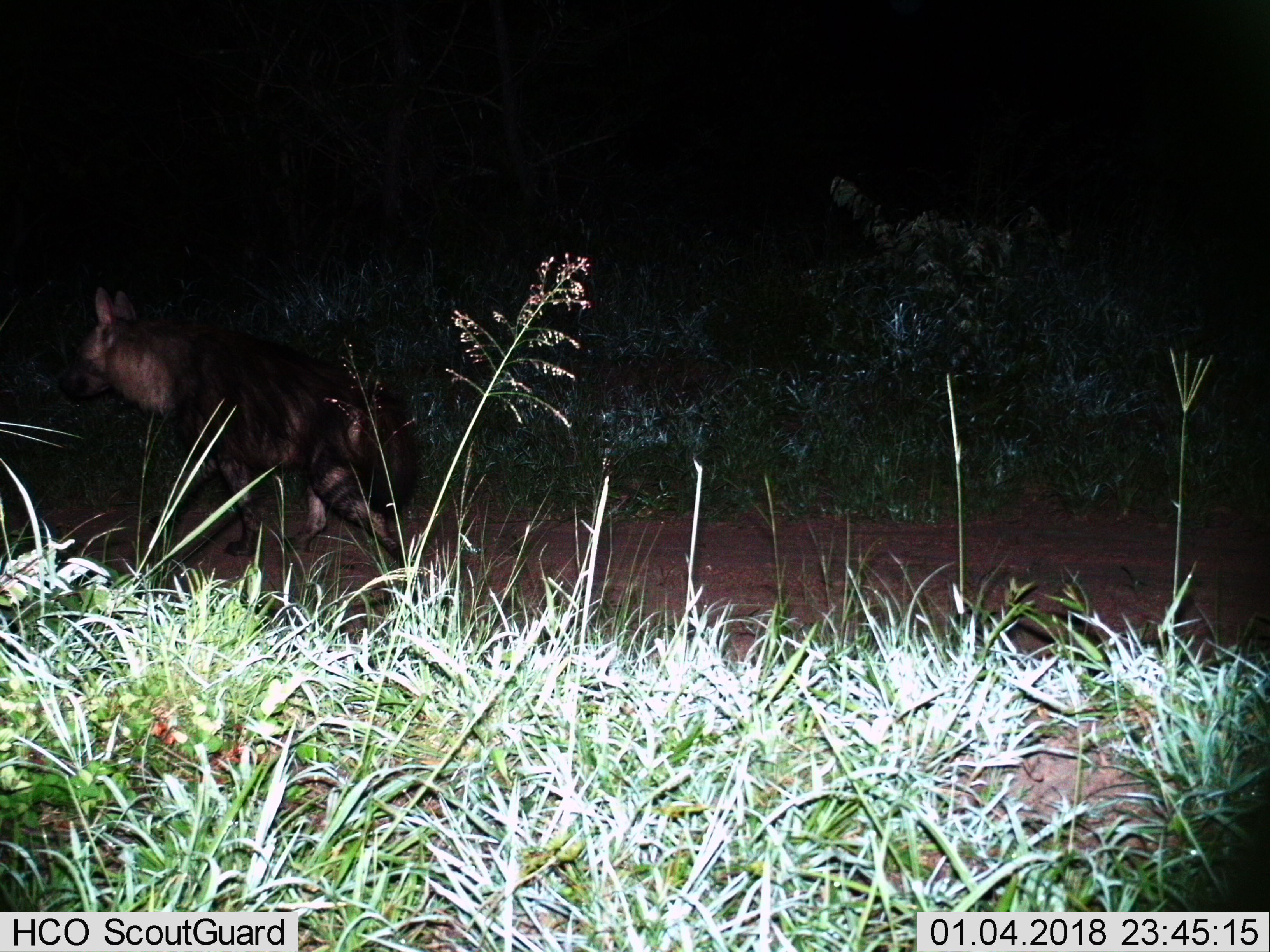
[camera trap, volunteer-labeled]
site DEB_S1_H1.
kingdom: Animalia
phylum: Chordata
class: Mammalia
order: Carnivora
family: Hyaenidae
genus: Parahyaena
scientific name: Parahyaena brunnea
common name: brown hyena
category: hyenabrown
Hyenabrown (brown hyena) (Parahyaena brunnea), count 1. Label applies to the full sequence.